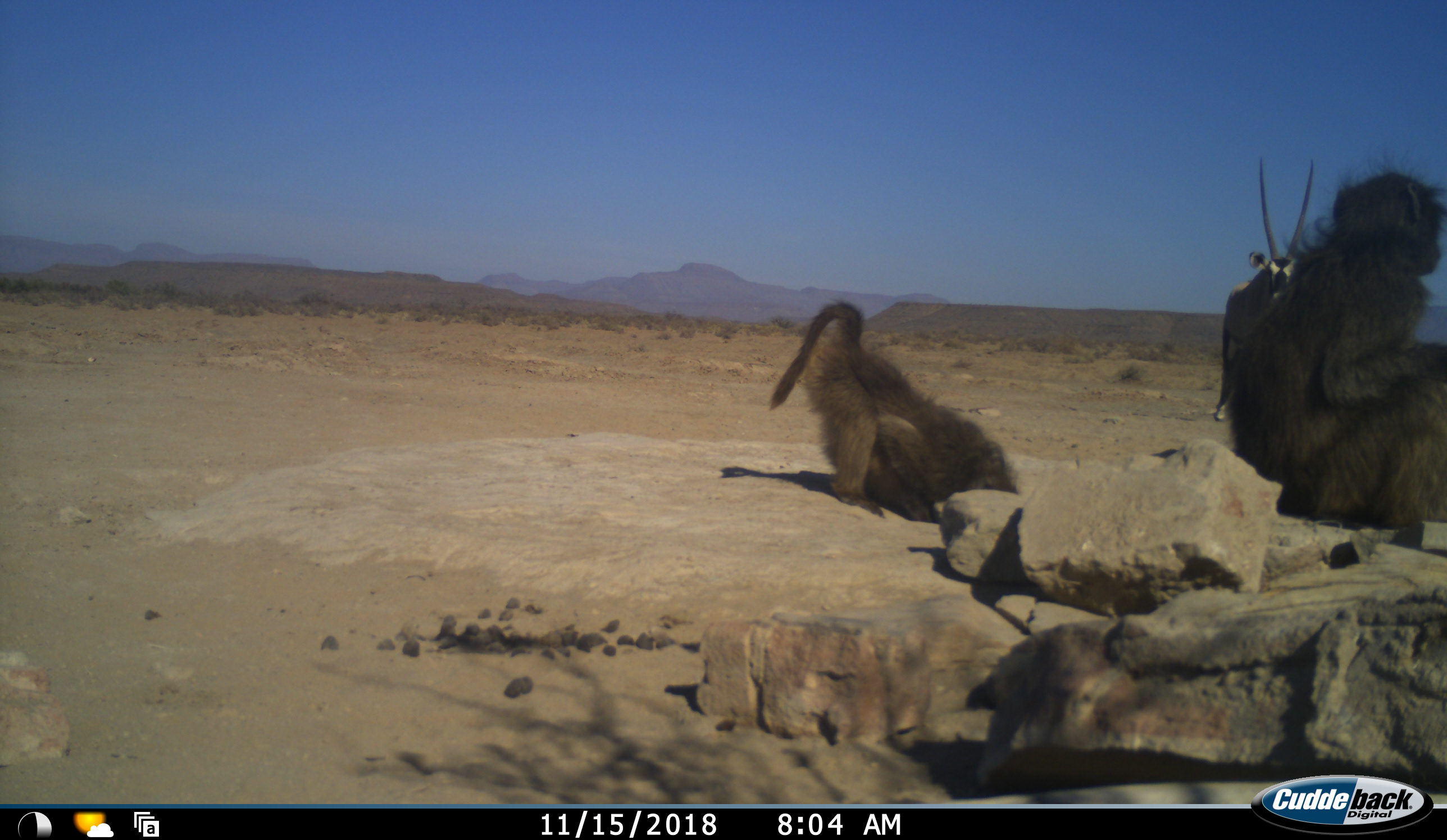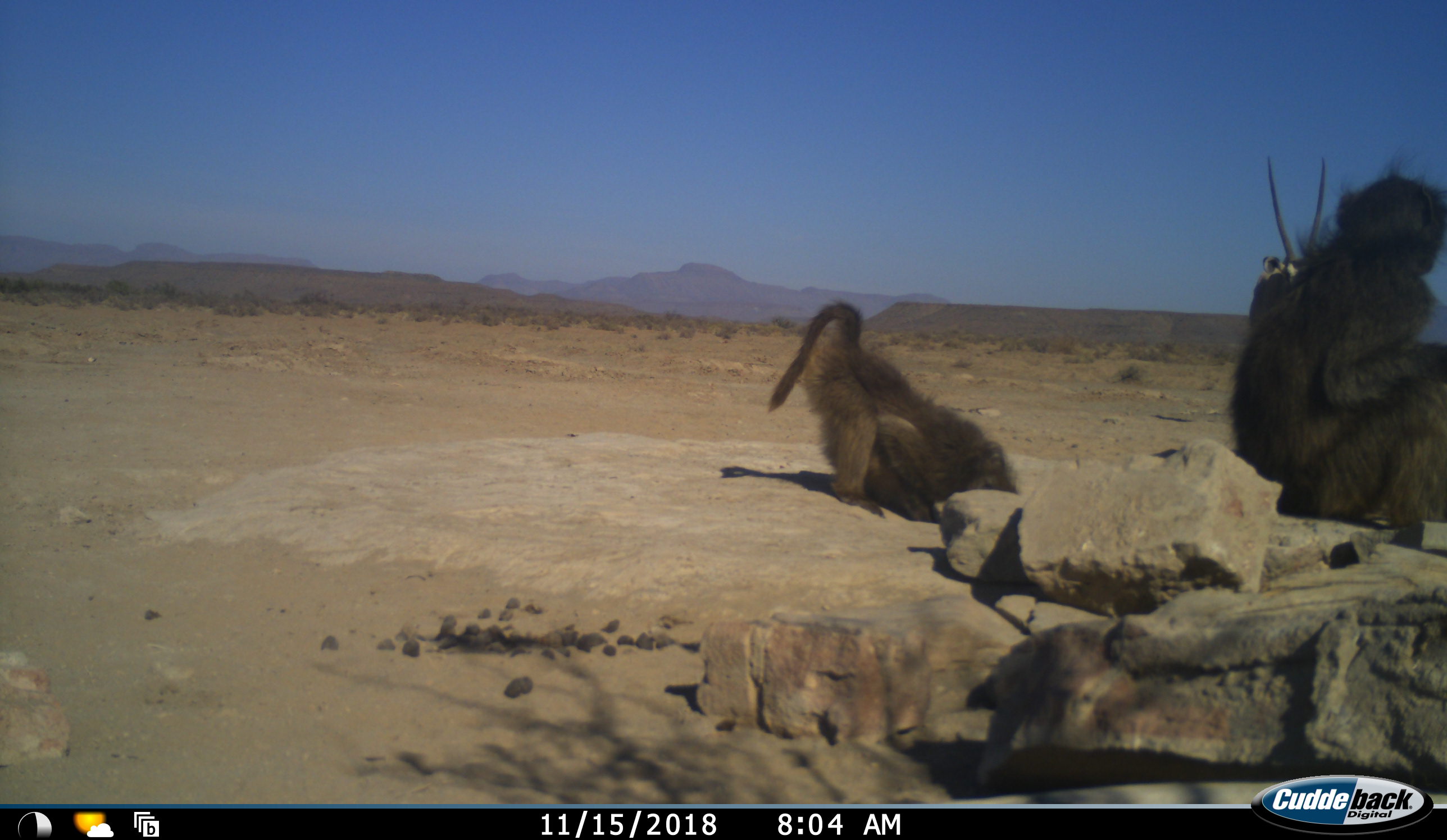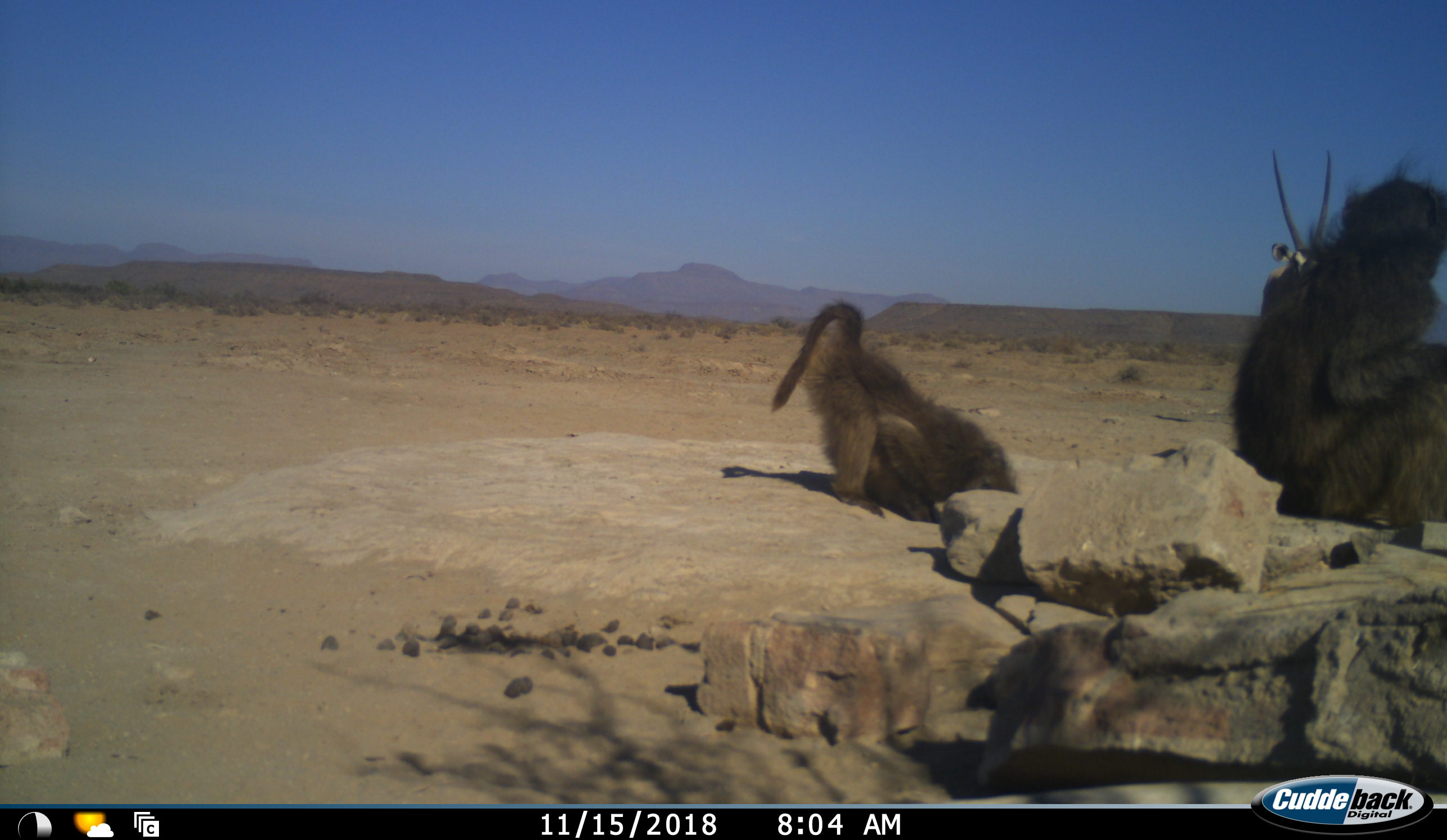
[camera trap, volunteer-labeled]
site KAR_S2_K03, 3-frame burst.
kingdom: Animalia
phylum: Chordata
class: Mammalia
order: Primates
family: Cercopithecidae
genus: Papio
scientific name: Papio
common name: baboon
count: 2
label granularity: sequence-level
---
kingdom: Animalia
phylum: Chordata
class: Mammalia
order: Artiodactyla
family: Bovidae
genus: Oryx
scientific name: Oryx gazella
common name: gemsbok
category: oryx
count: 1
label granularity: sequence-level